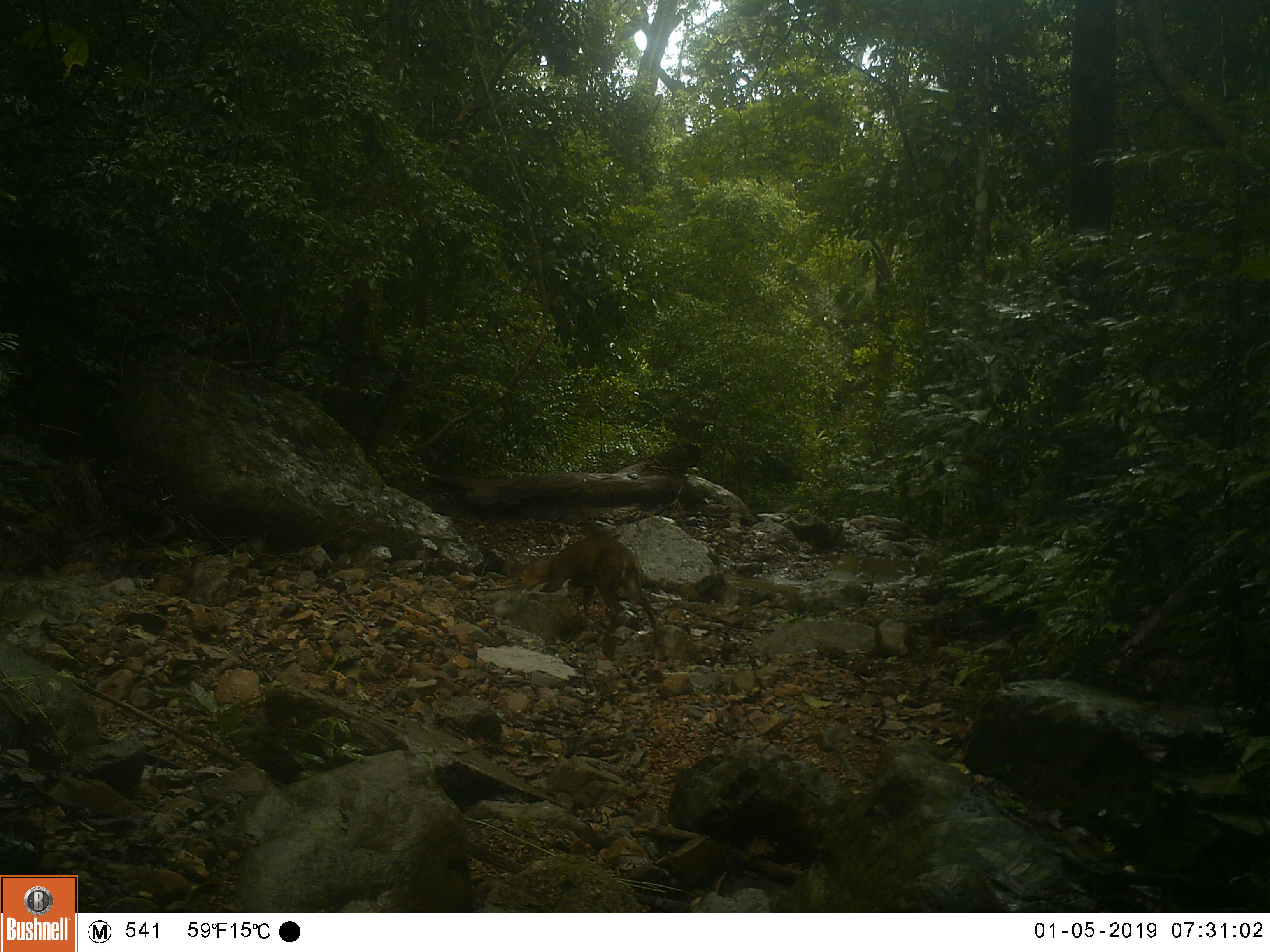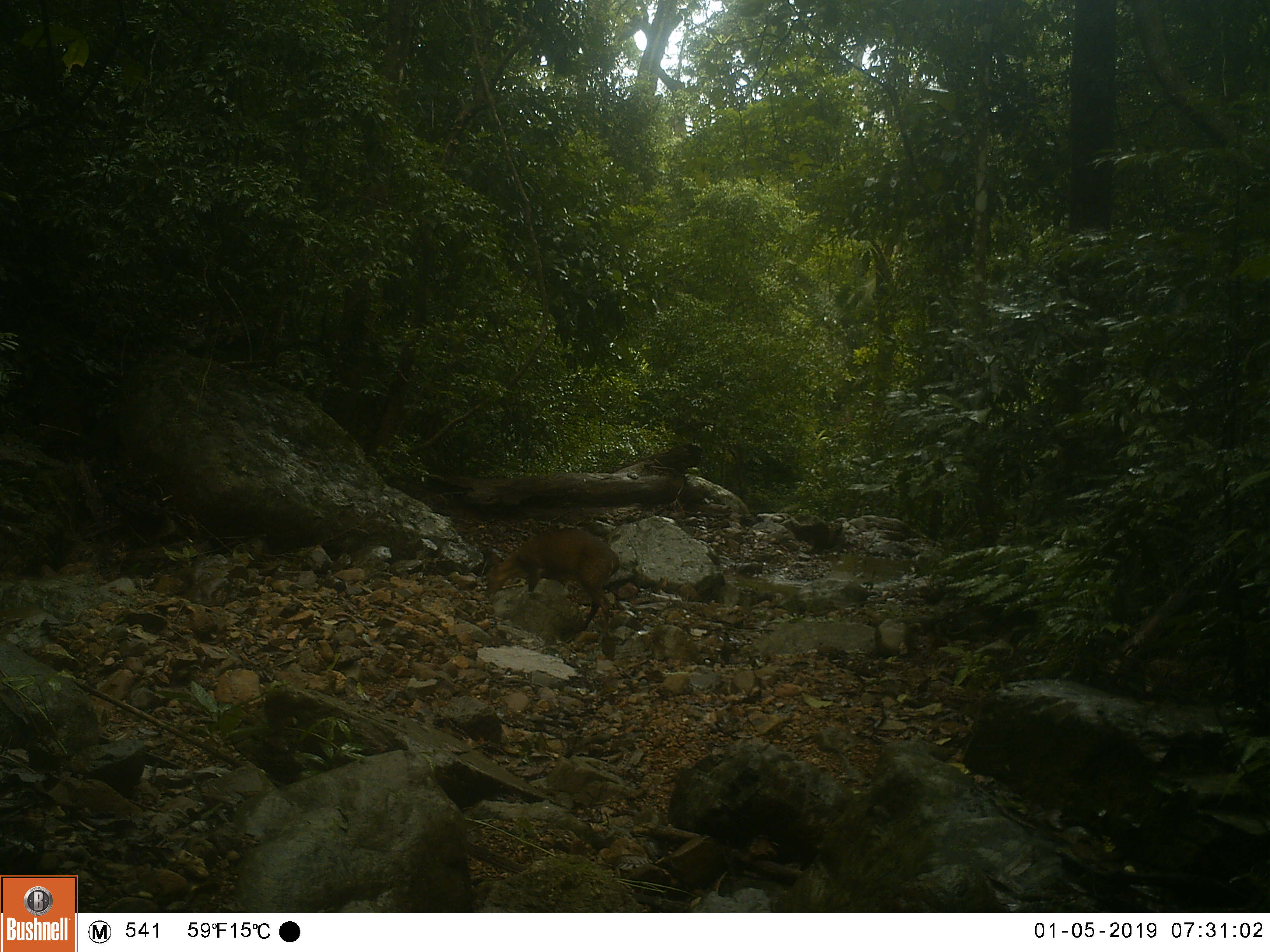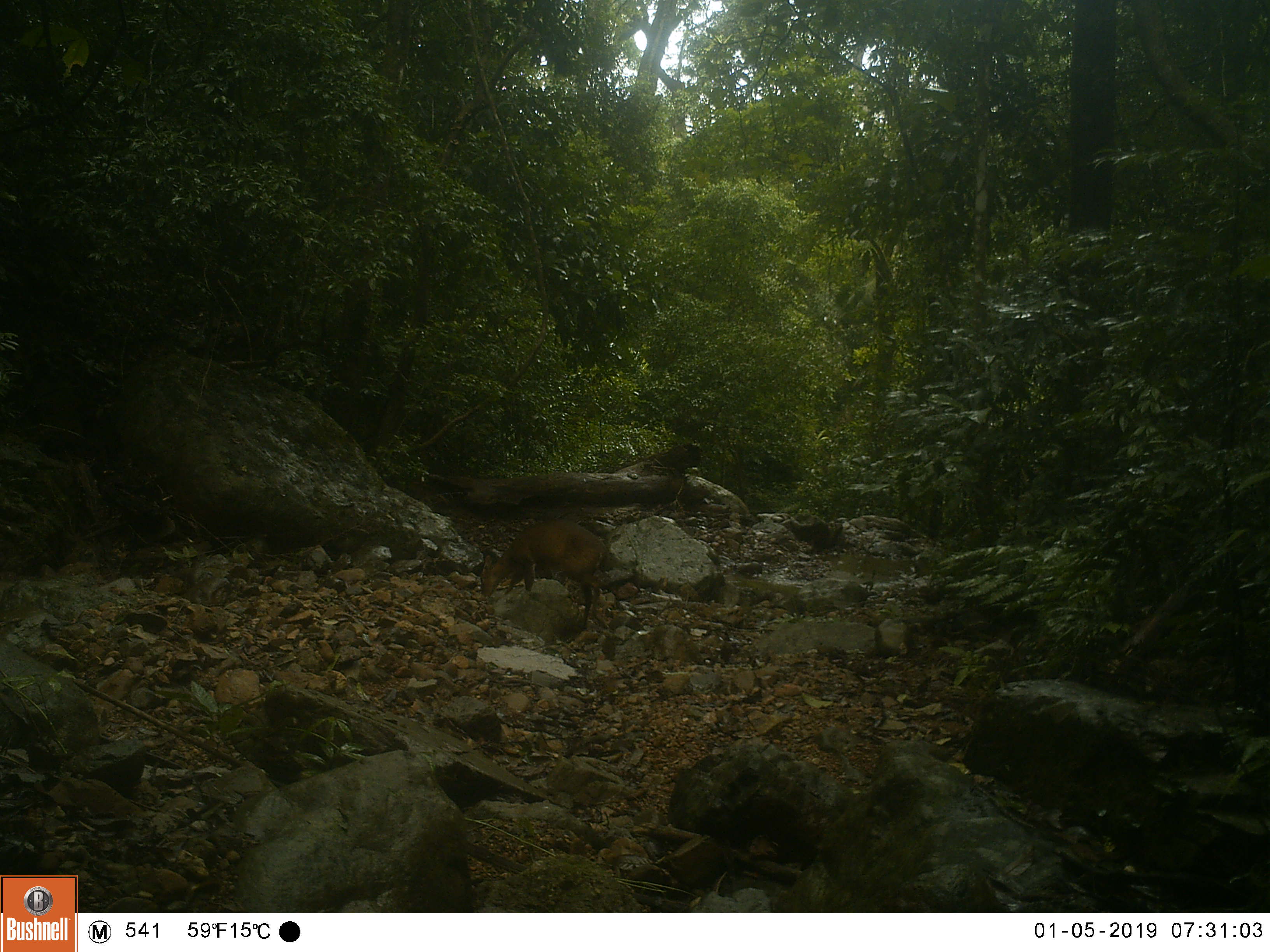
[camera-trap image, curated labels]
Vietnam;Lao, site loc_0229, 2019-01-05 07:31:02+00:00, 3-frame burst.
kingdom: Animalia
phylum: Chordata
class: Mammalia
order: Artiodactyla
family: Cervidae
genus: Muntiacus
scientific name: Muntiacus vuquangensis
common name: large-antlered muntjac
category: large antlered muntjac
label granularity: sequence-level